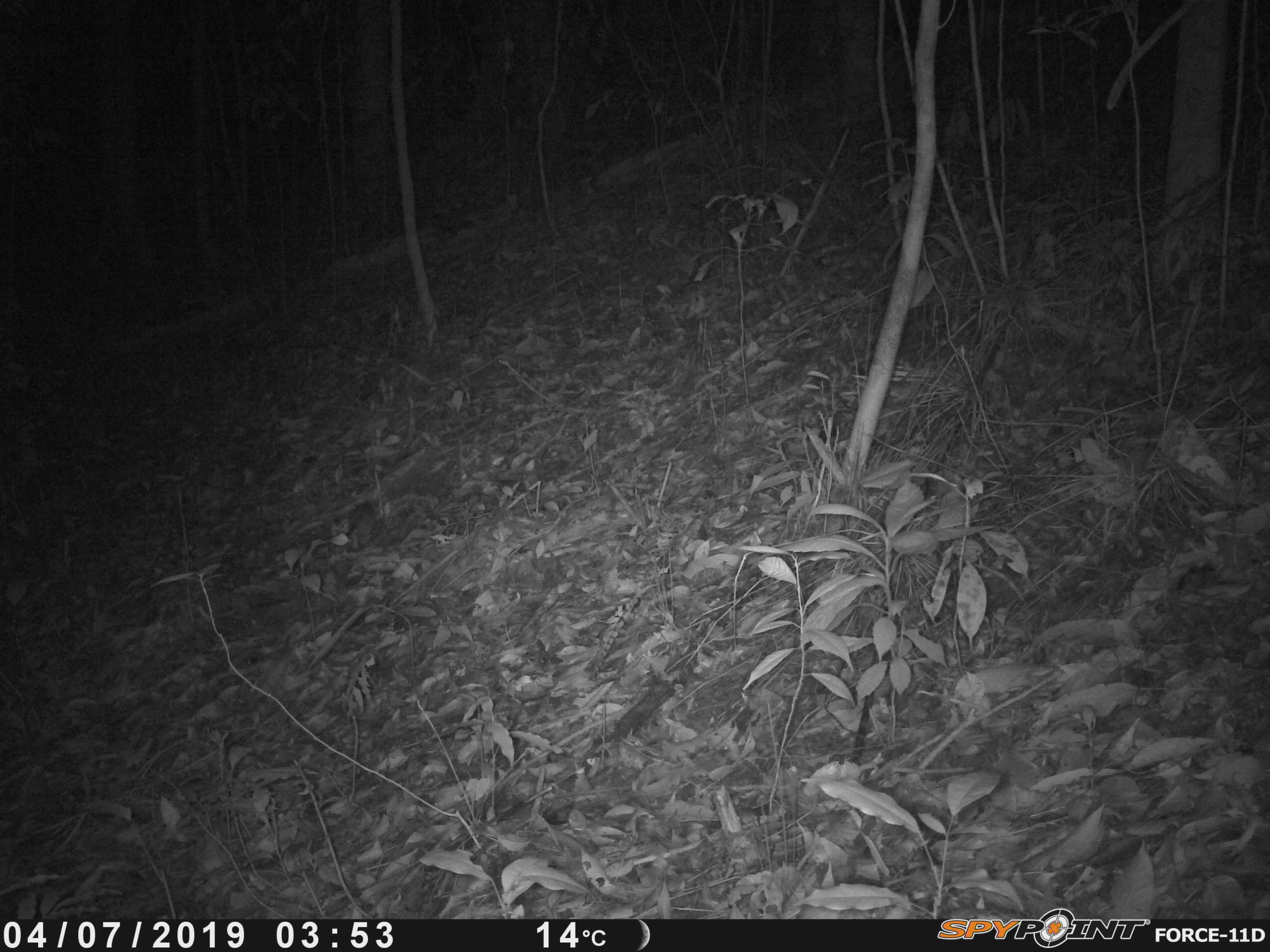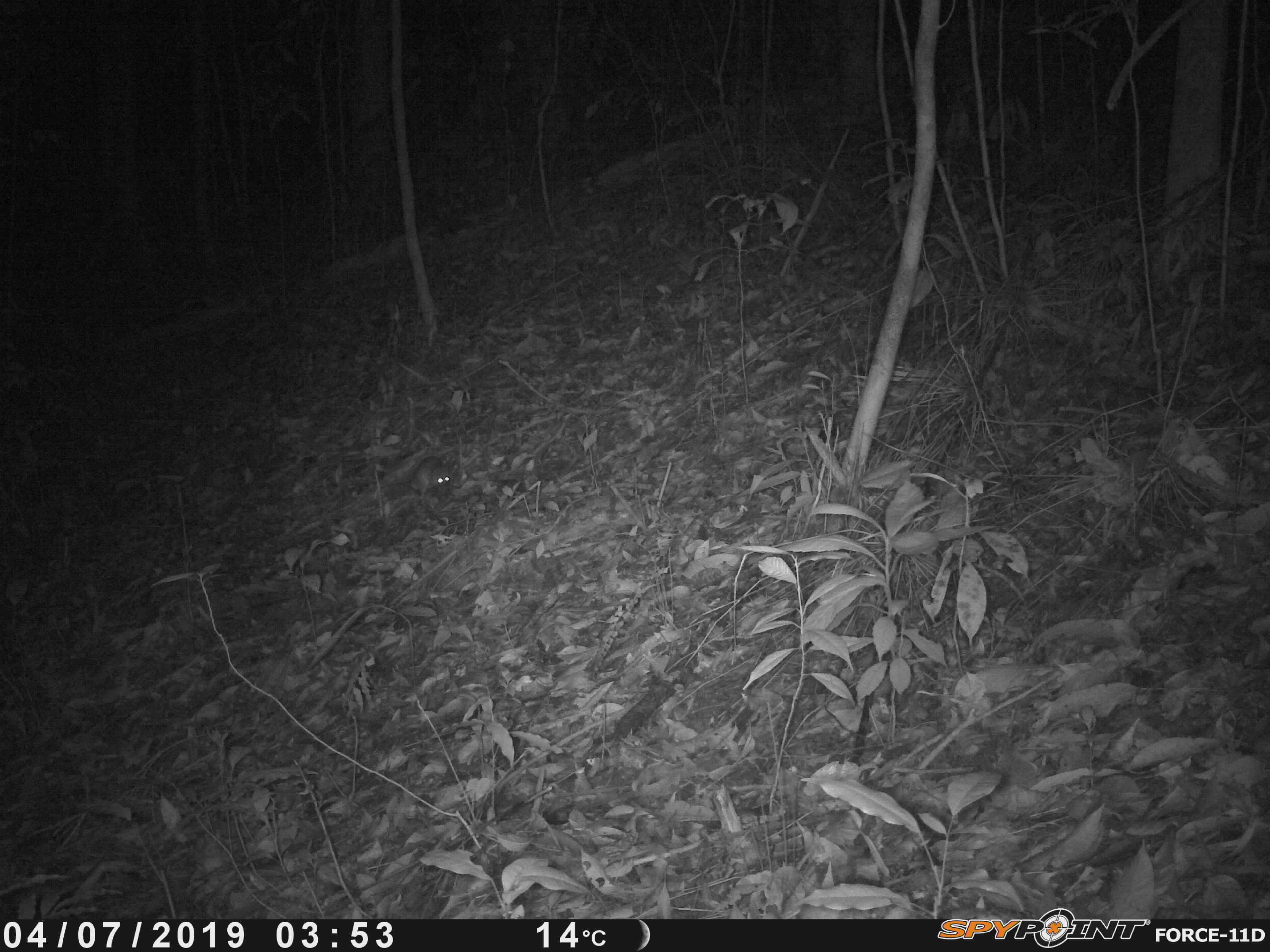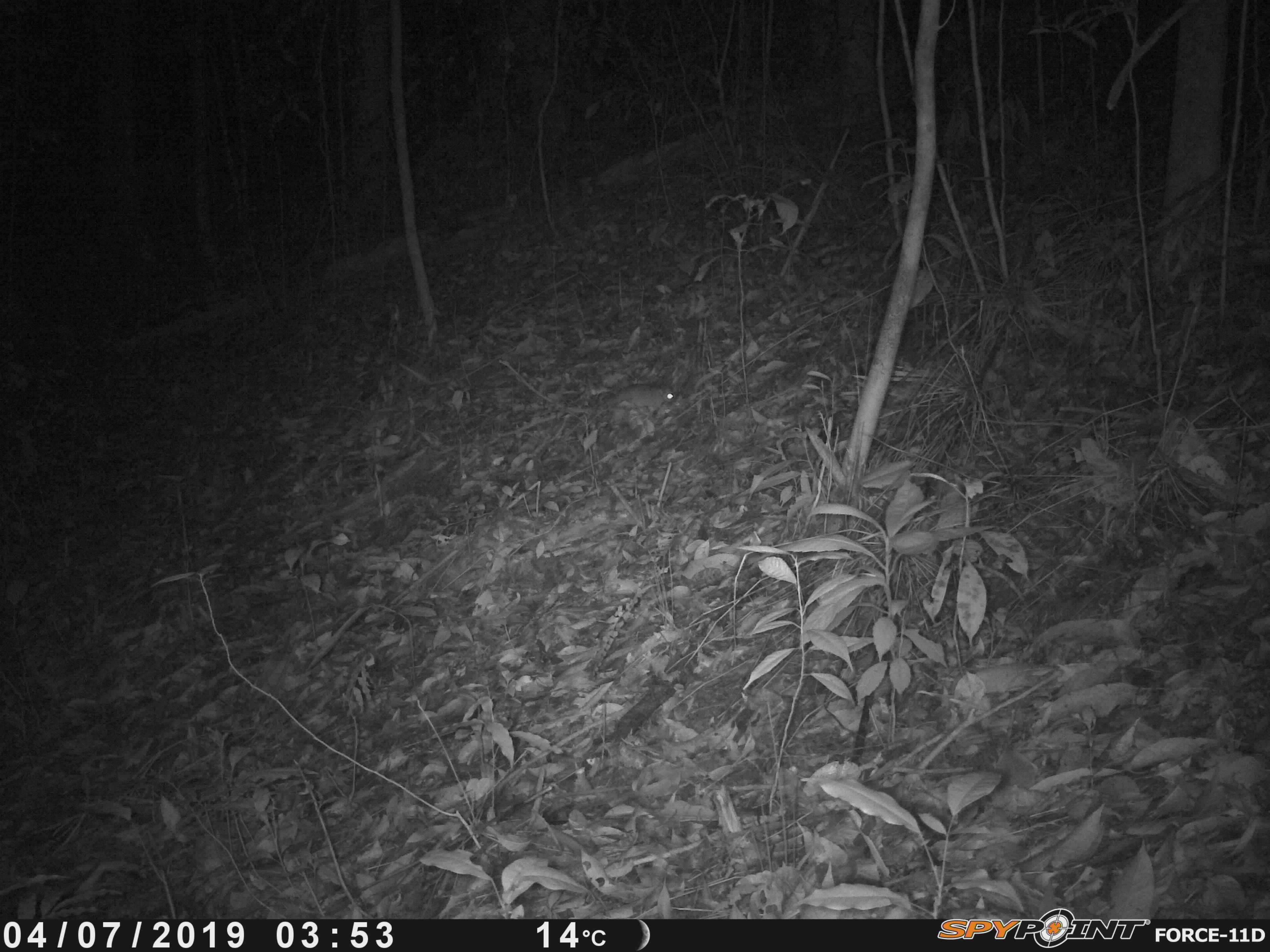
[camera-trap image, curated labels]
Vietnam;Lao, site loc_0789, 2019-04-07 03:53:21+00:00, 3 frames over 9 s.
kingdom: Animalia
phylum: Chordata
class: Mammalia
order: Rodentia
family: Muridae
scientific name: Muridae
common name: old-world mice and rats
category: unidentified murid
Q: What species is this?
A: Unidentified murid (old-world mice and rats) (Muridae).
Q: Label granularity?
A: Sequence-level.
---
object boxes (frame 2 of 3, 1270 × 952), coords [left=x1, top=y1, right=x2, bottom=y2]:
unidentified murid: [left=381, top=456, right=450, bottom=498]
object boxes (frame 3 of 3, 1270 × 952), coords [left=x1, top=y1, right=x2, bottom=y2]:
unidentified murid: [left=605, top=383, right=677, bottom=412]